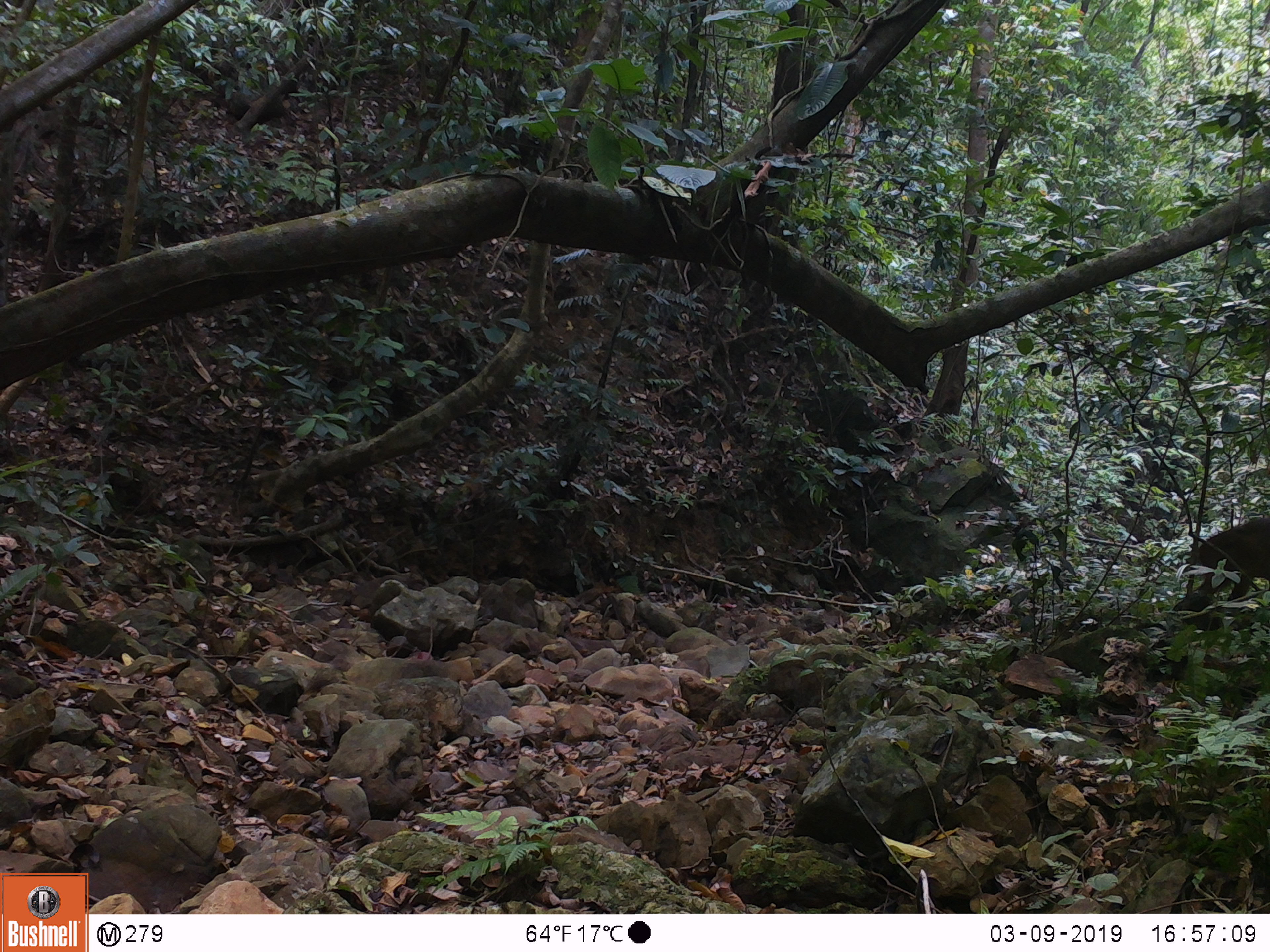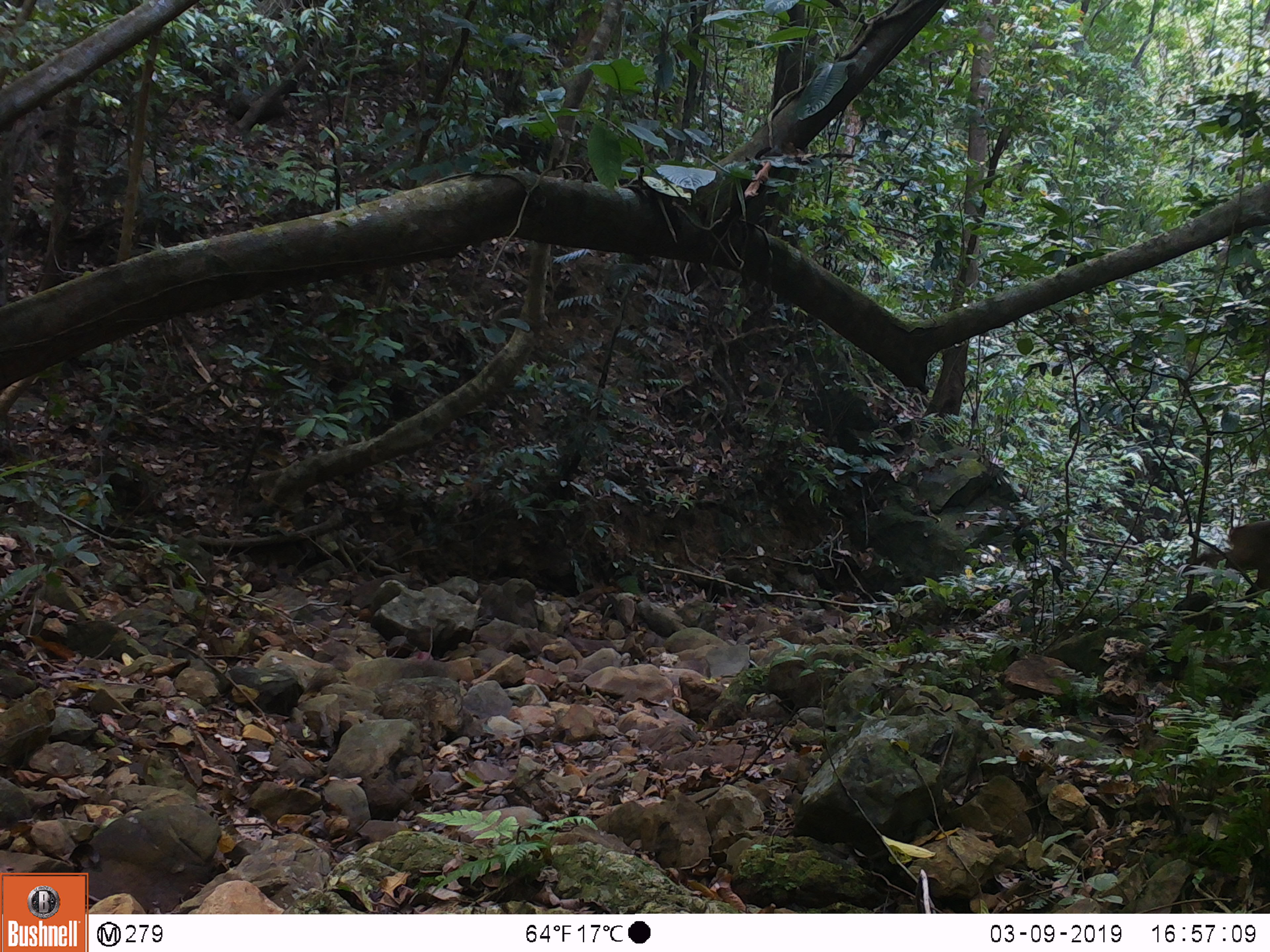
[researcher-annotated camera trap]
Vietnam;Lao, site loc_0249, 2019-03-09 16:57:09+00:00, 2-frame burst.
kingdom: Animalia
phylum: Chordata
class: Mammalia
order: Artiodactyla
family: Cervidae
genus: Muntiacus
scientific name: Muntiacus vuquangensis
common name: large-antlered muntjac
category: large antlered muntjac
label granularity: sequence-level